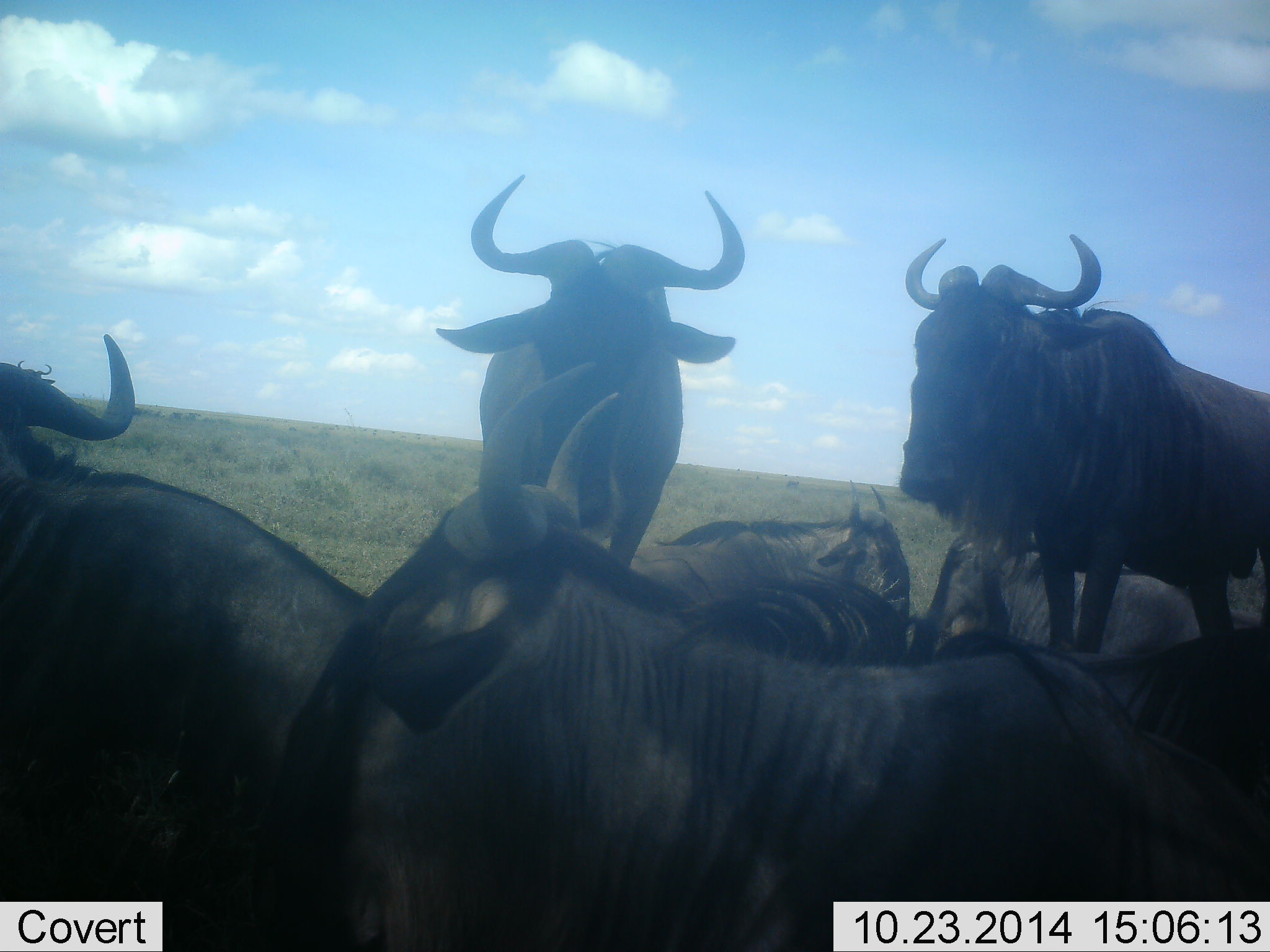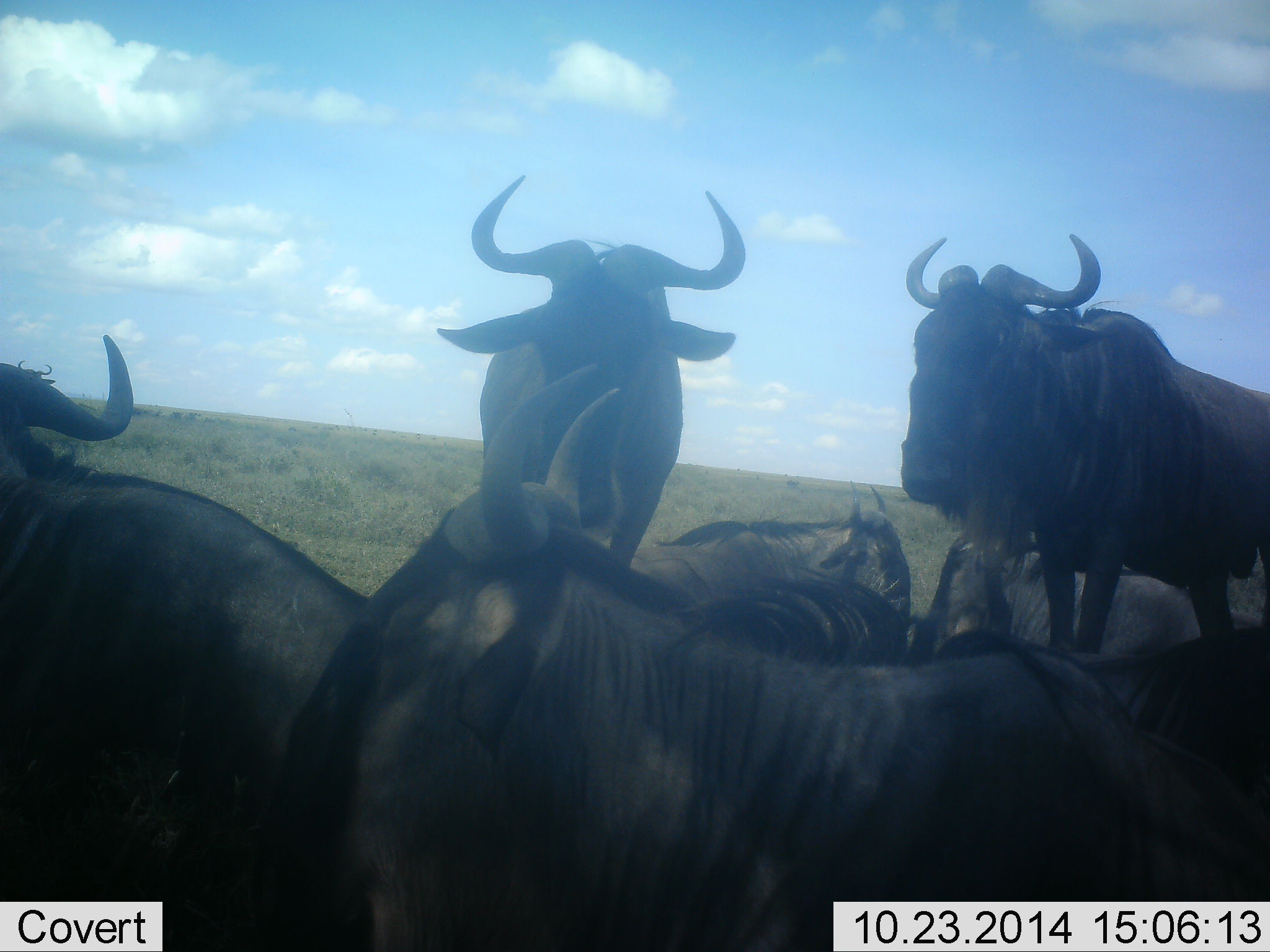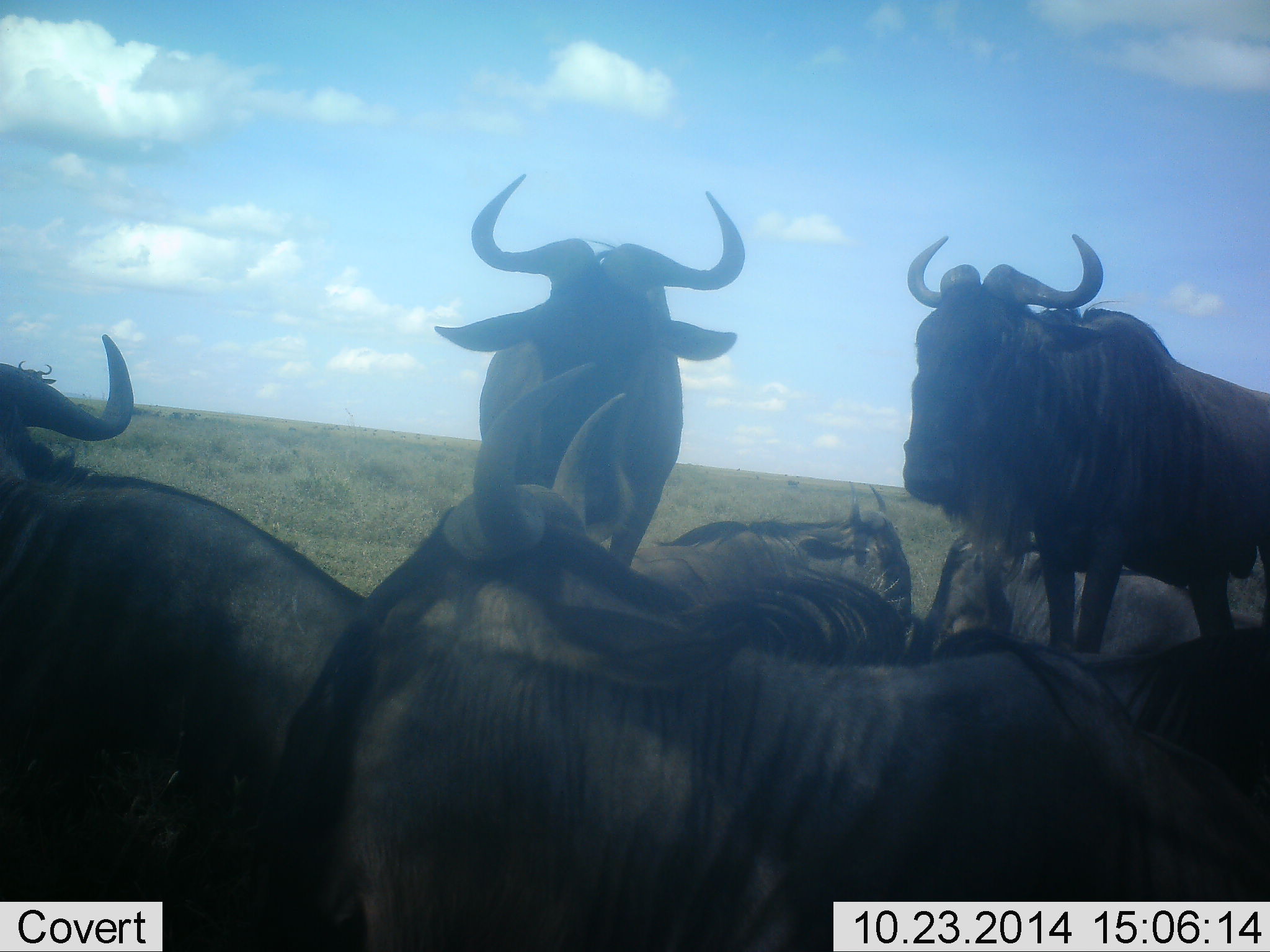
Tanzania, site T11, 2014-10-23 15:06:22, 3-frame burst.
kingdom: Animalia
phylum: Chordata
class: Mammalia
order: Artiodactyla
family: Bovidae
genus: Connochaetes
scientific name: Connochaetes taurinus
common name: blue wildebeest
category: wildebeest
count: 6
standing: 90%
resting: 80%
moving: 0%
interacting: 0%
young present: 0%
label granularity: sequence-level